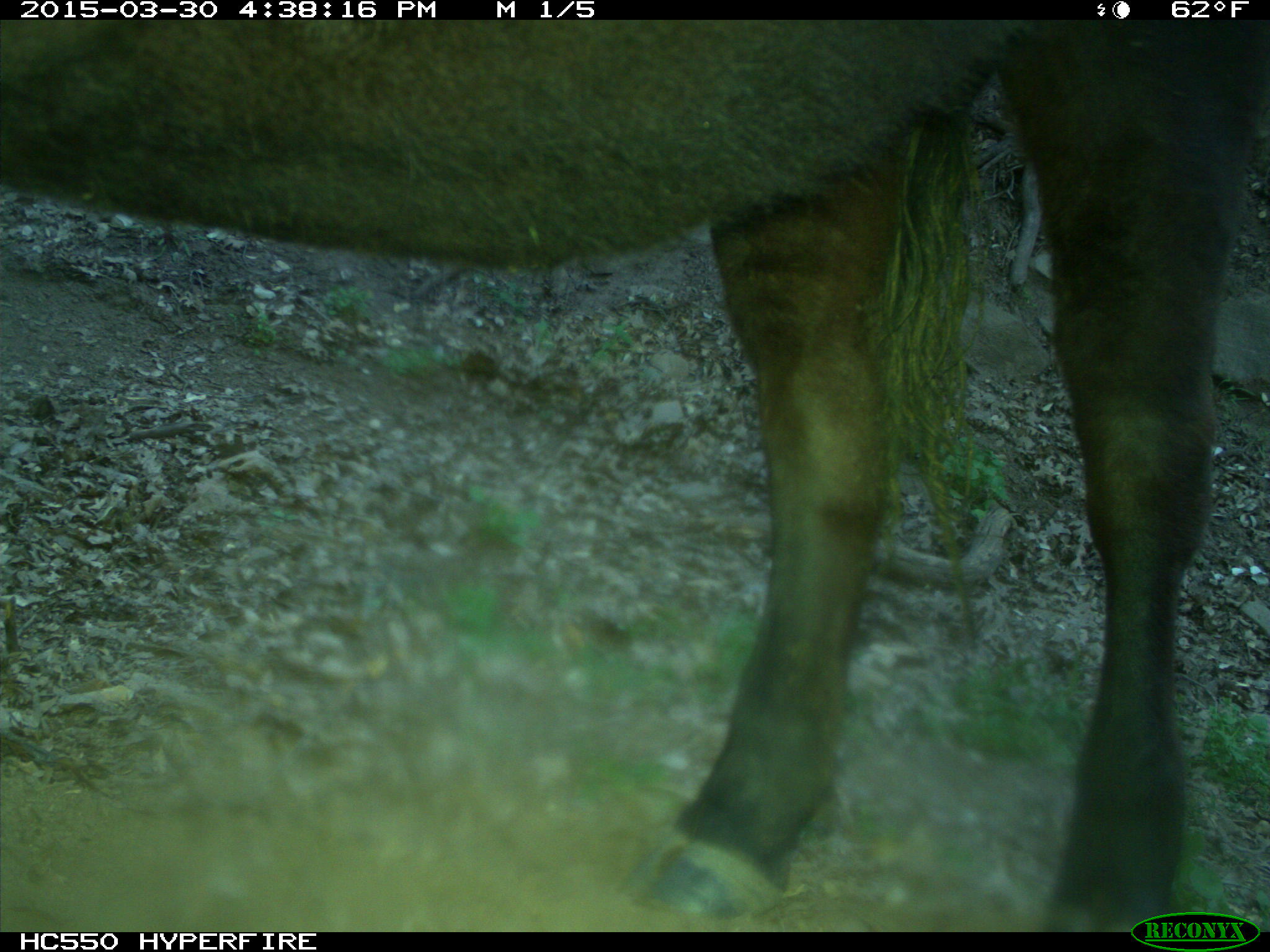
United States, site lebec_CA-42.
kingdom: Animalia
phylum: Chordata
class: Mammalia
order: Artiodactyla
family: Bovidae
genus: Bos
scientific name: Bos taurus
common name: domestic cow